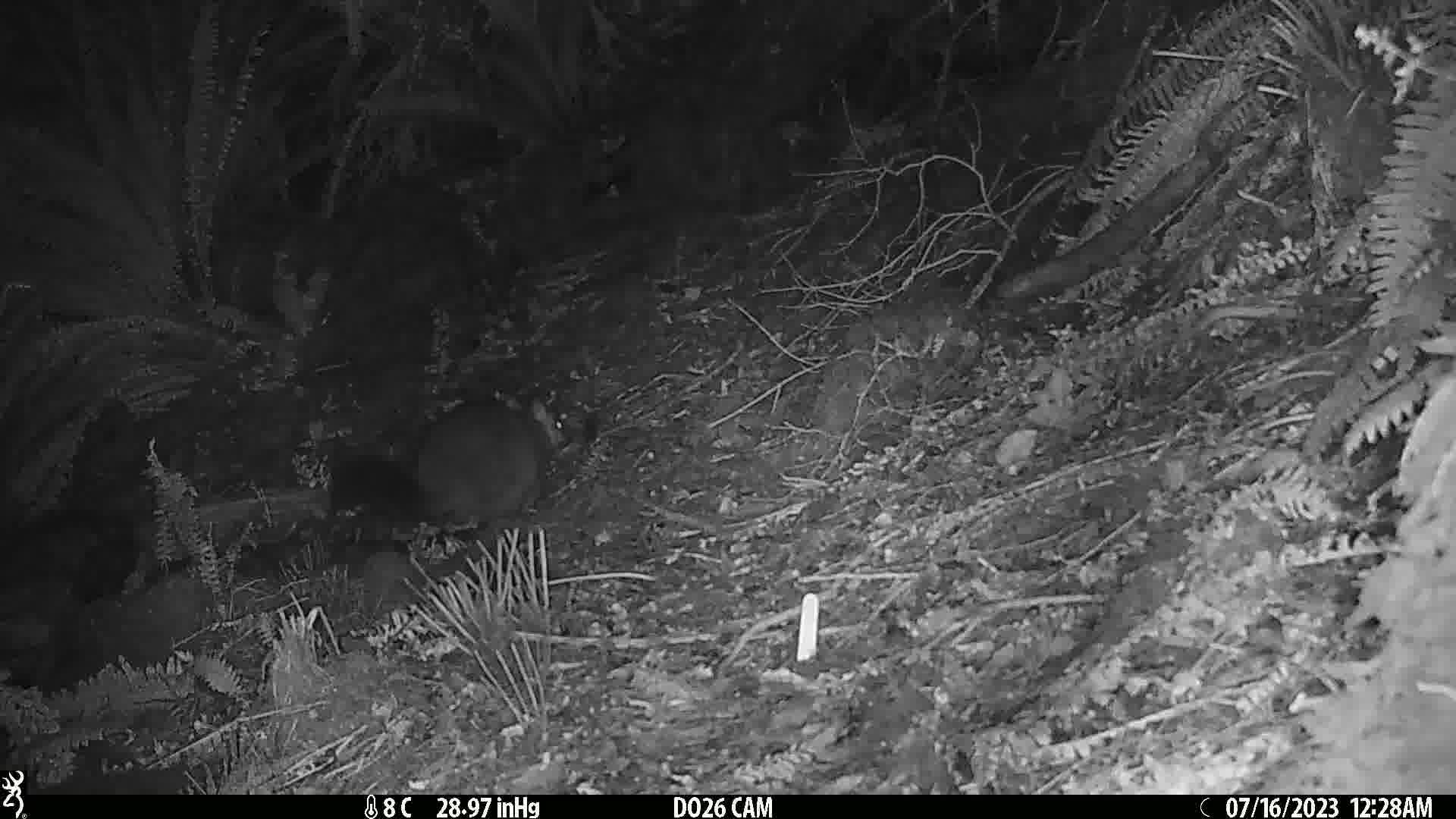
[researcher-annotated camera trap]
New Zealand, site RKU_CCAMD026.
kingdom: Animalia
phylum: Chordata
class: Mammalia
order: Diprotodontia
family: Phalangeridae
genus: Trichosurus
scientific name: Trichosurus vulpecula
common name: common brushtail possum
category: possum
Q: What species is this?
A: Possum (common brushtail possum) (Trichosurus vulpecula).